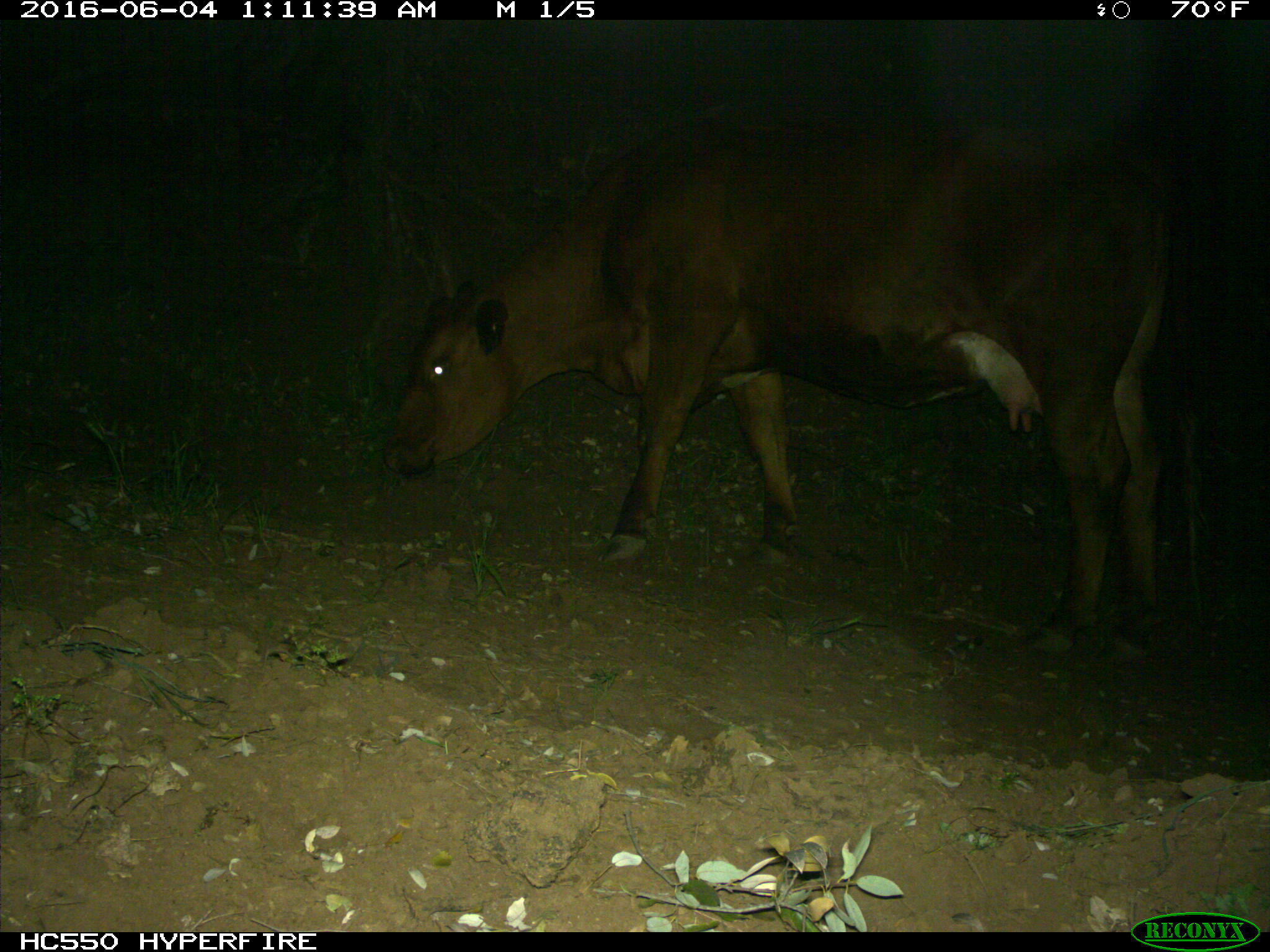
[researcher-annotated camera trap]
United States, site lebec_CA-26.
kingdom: Animalia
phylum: Chordata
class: Mammalia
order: Artiodactyla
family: Bovidae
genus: Bos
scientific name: Bos taurus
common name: domestic cow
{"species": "Bos taurus (domestic cow)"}